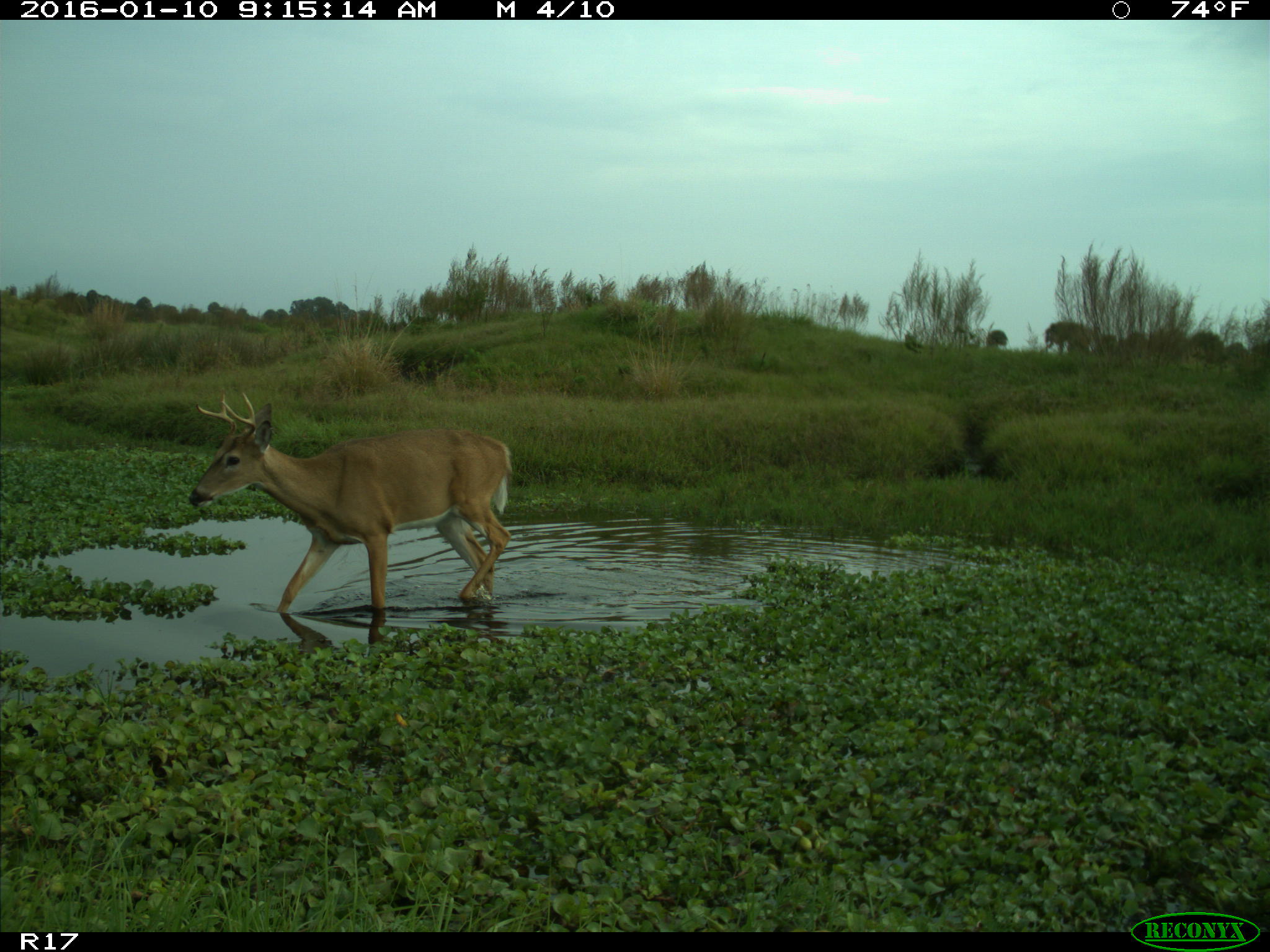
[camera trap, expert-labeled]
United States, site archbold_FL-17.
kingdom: Animalia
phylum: Chordata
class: Mammalia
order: Artiodactyla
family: Cervidae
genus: Odocoileus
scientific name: Odocoileus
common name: deer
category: unidentified deer